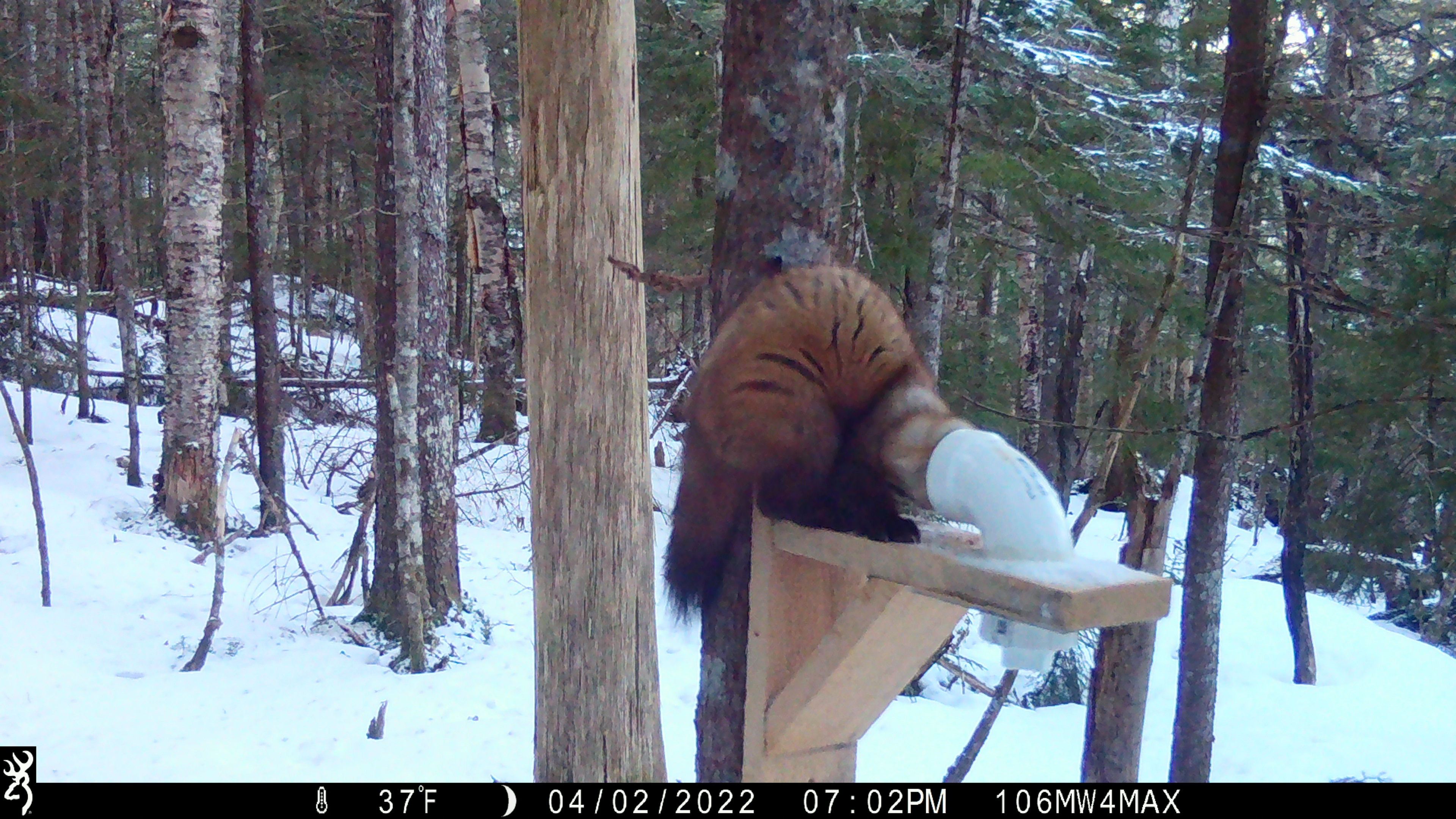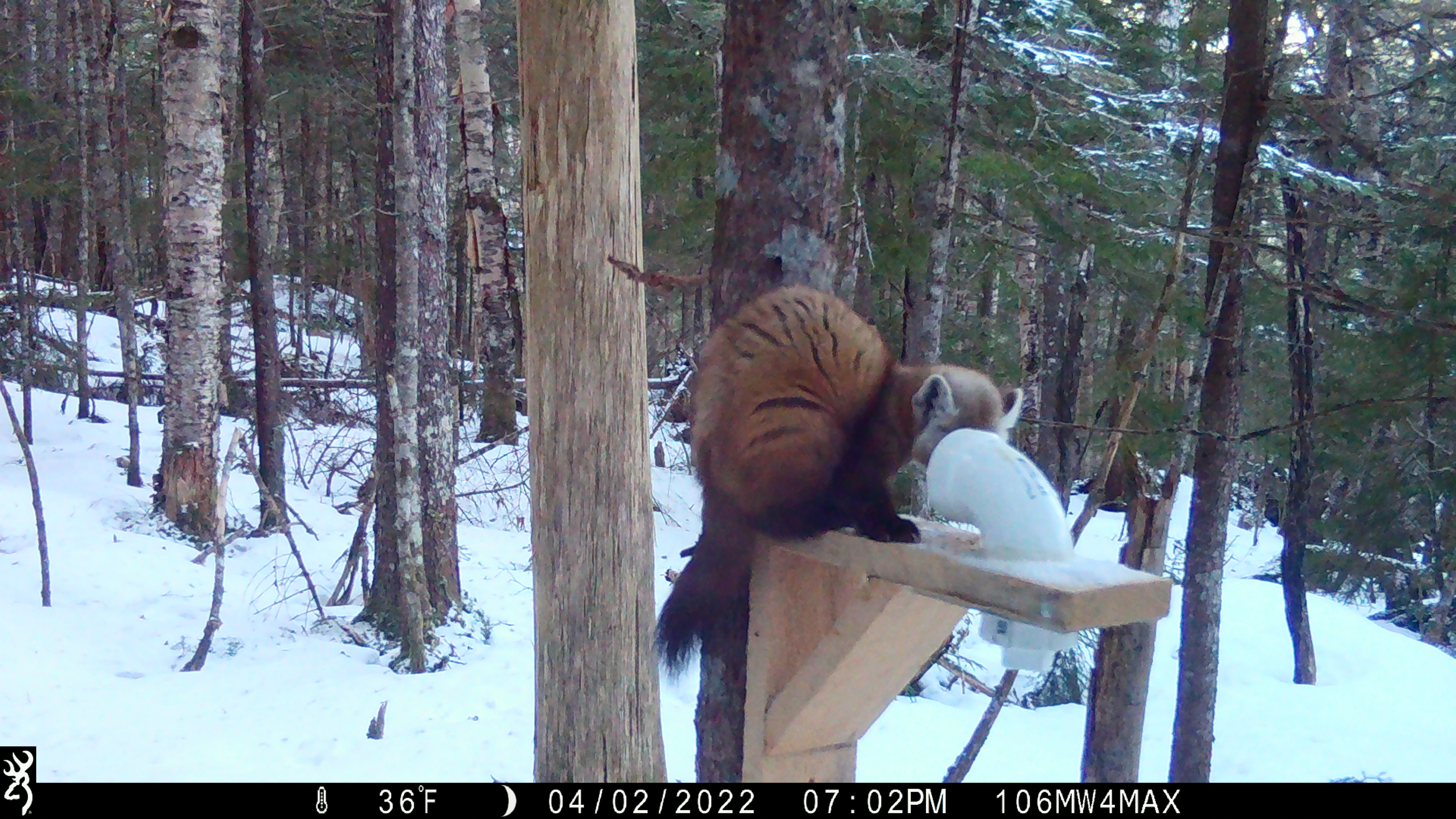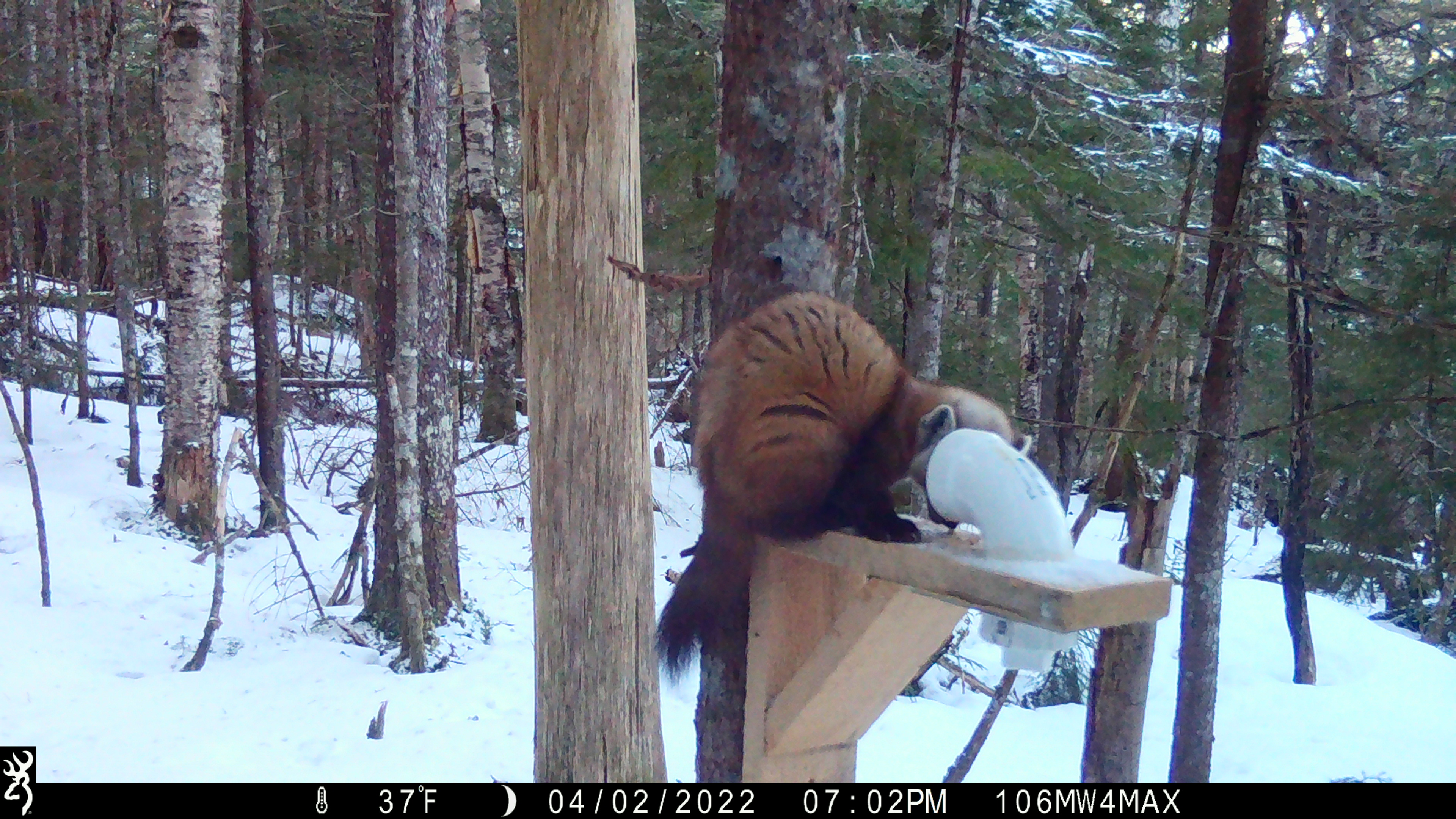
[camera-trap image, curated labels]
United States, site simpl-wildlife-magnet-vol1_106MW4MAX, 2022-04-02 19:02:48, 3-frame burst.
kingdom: Animalia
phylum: Chordata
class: Mammalia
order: Carnivora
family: Mustelidae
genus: Martes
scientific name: Martes americana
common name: american marten